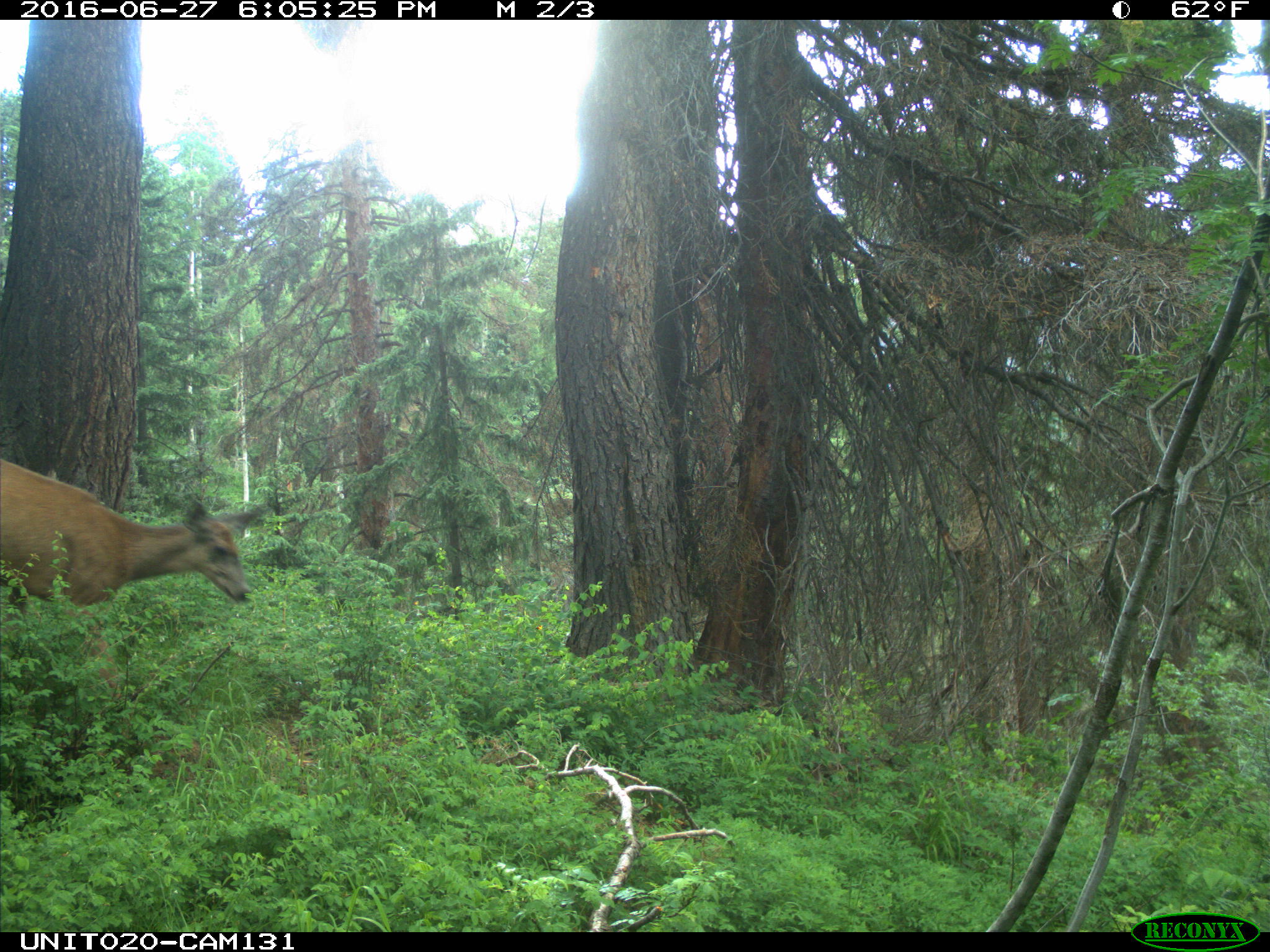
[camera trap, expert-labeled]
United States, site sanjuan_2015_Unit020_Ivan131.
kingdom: Animalia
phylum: Chordata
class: Mammalia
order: Artiodactyla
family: Cervidae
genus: Odocoileus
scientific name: Odocoileus hemionus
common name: mule deer